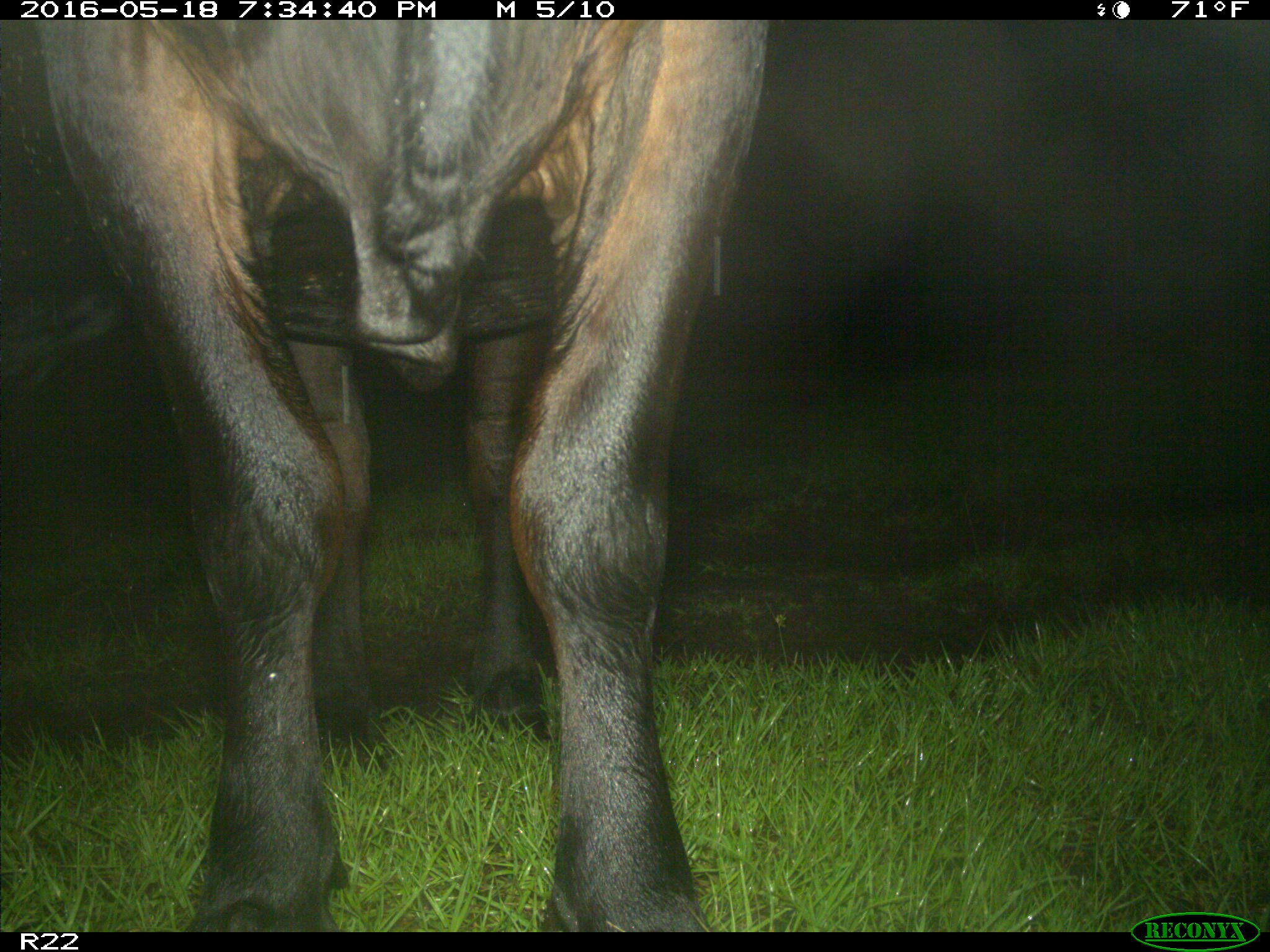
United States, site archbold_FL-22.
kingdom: Animalia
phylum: Chordata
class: Mammalia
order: Artiodactyla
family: Bovidae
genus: Bos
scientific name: Bos taurus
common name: domestic cow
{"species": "Bos taurus (domestic cow)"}